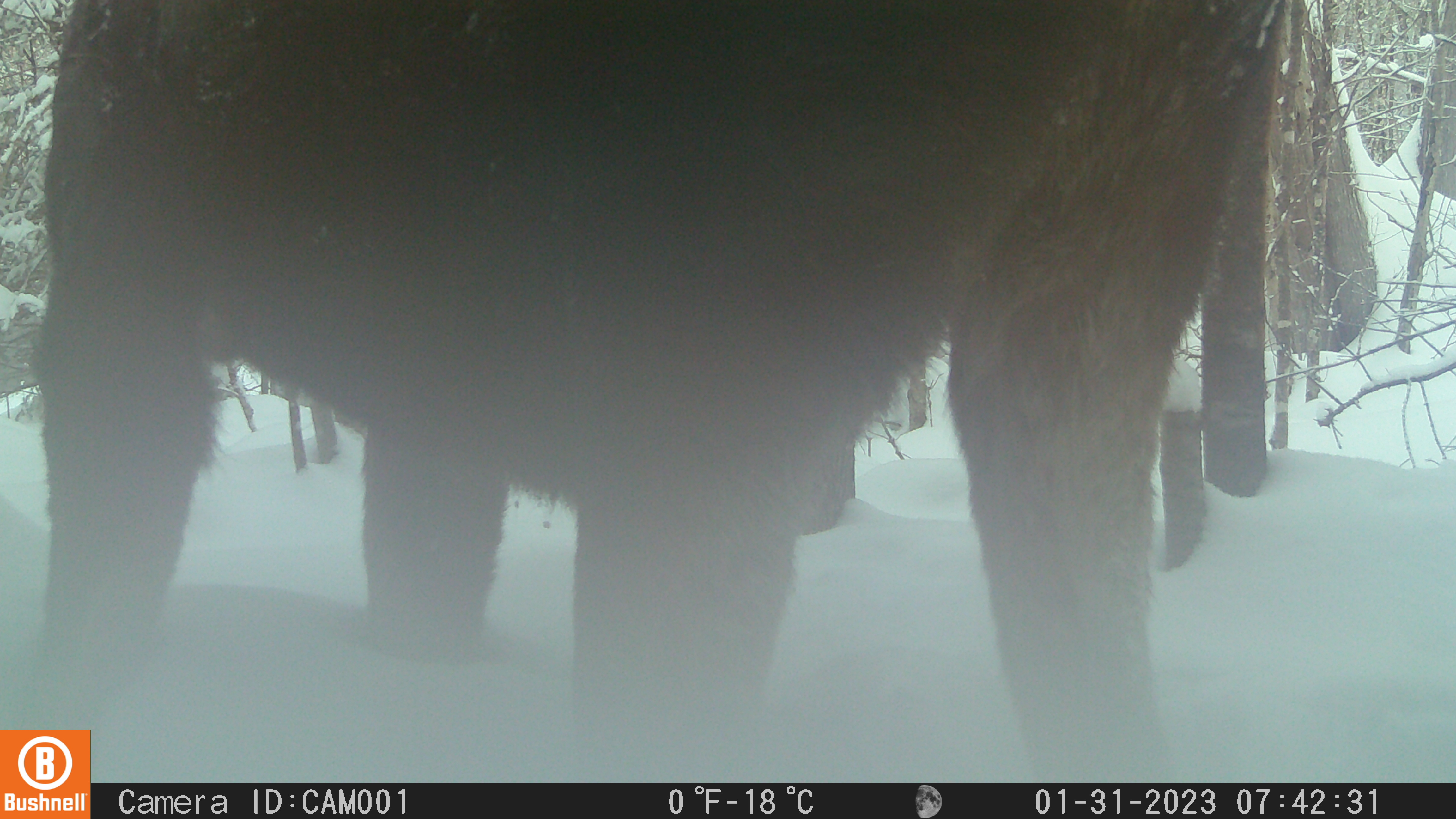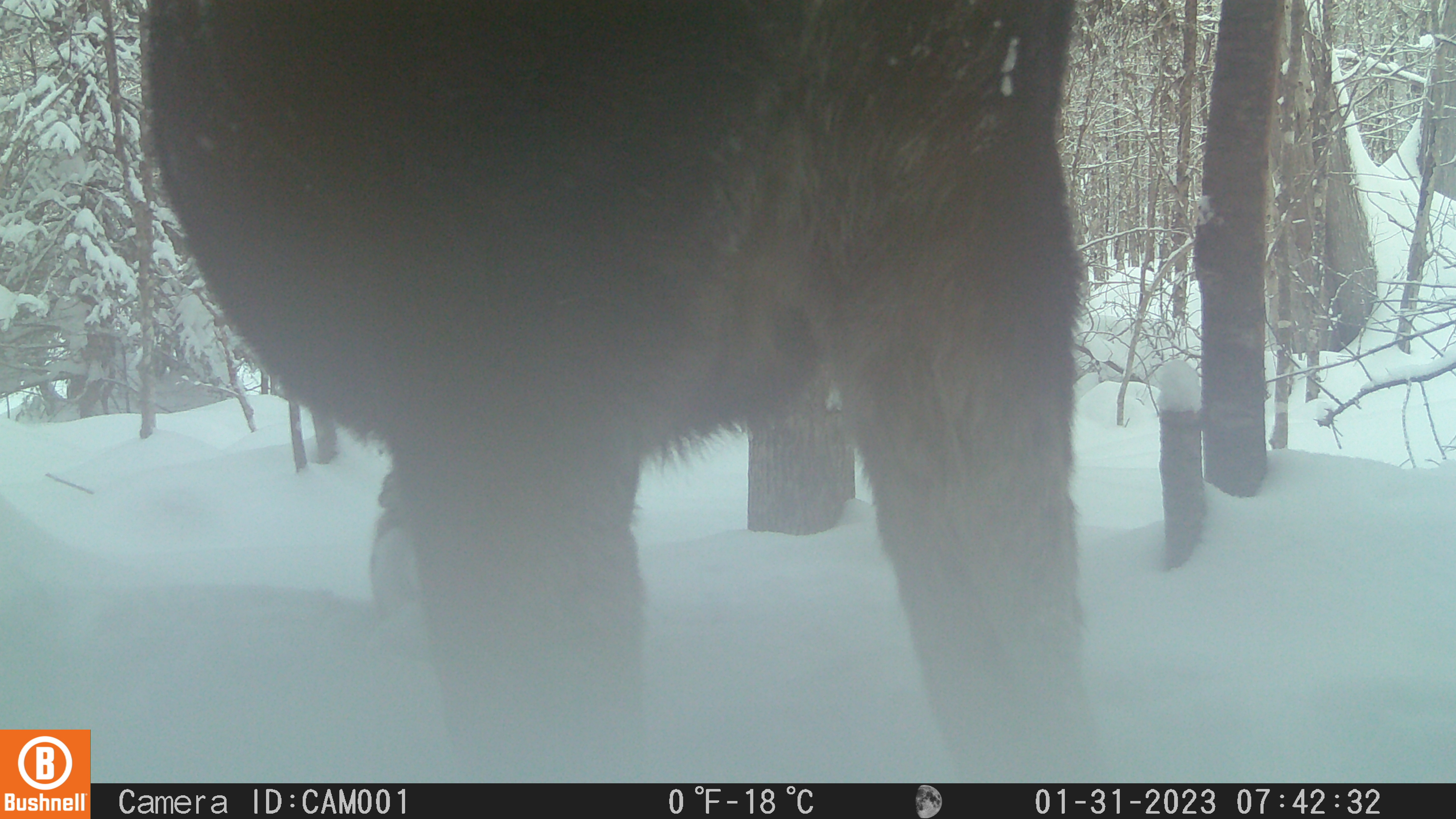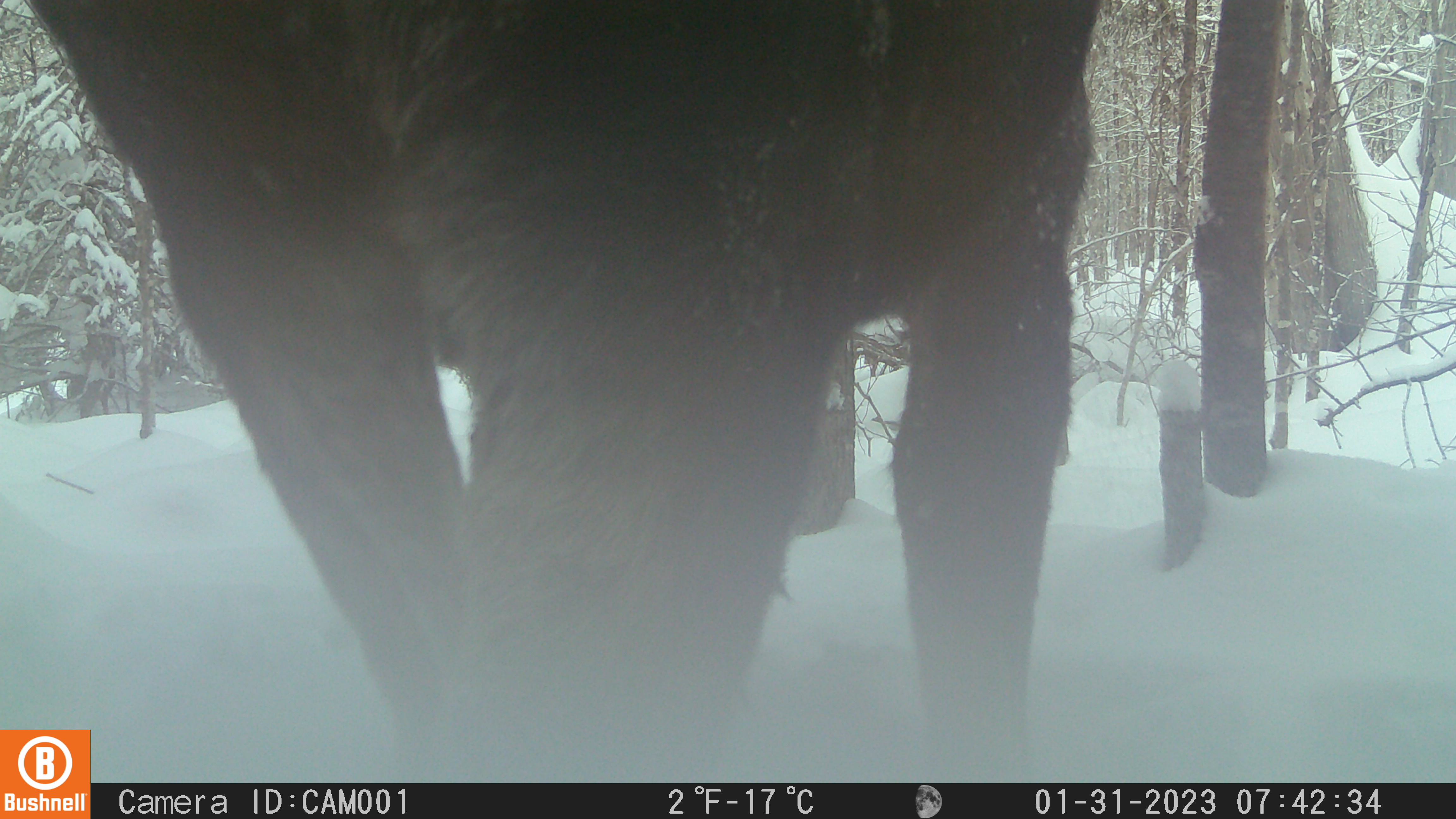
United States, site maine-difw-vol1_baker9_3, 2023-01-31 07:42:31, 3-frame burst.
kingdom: Animalia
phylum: Chordata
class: Mammalia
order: Artiodactyla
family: Cervidae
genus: Alces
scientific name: Alces alces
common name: moose